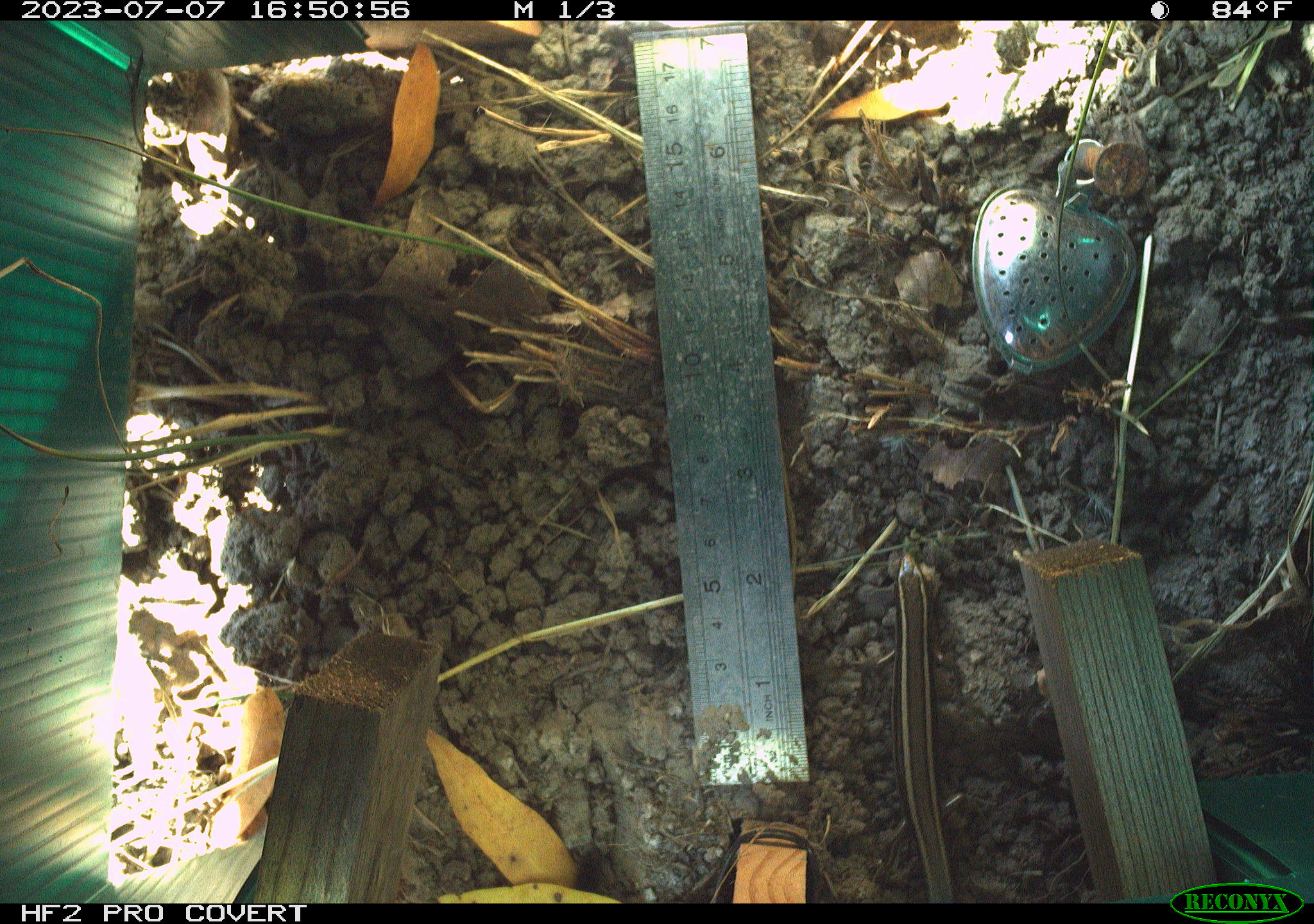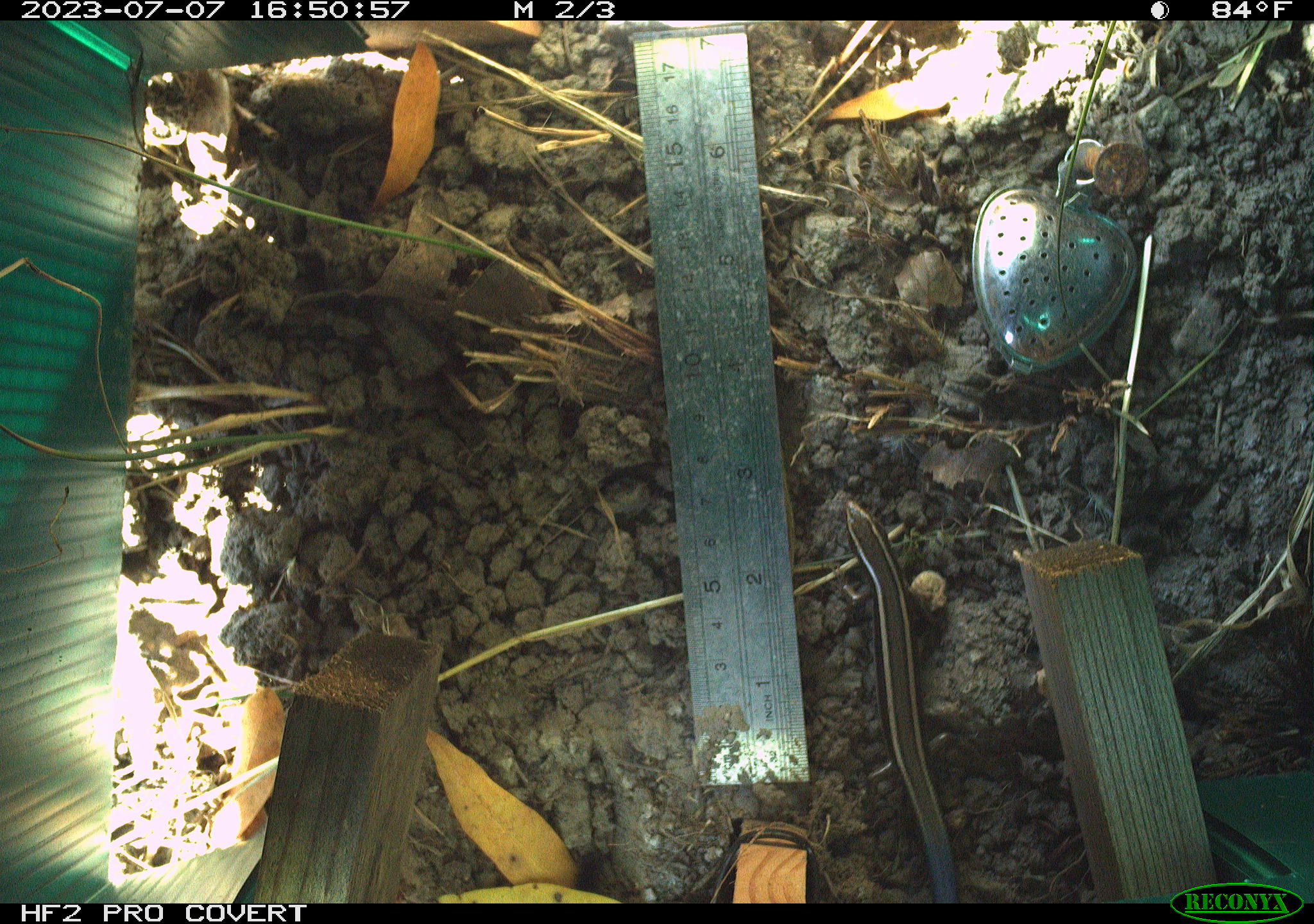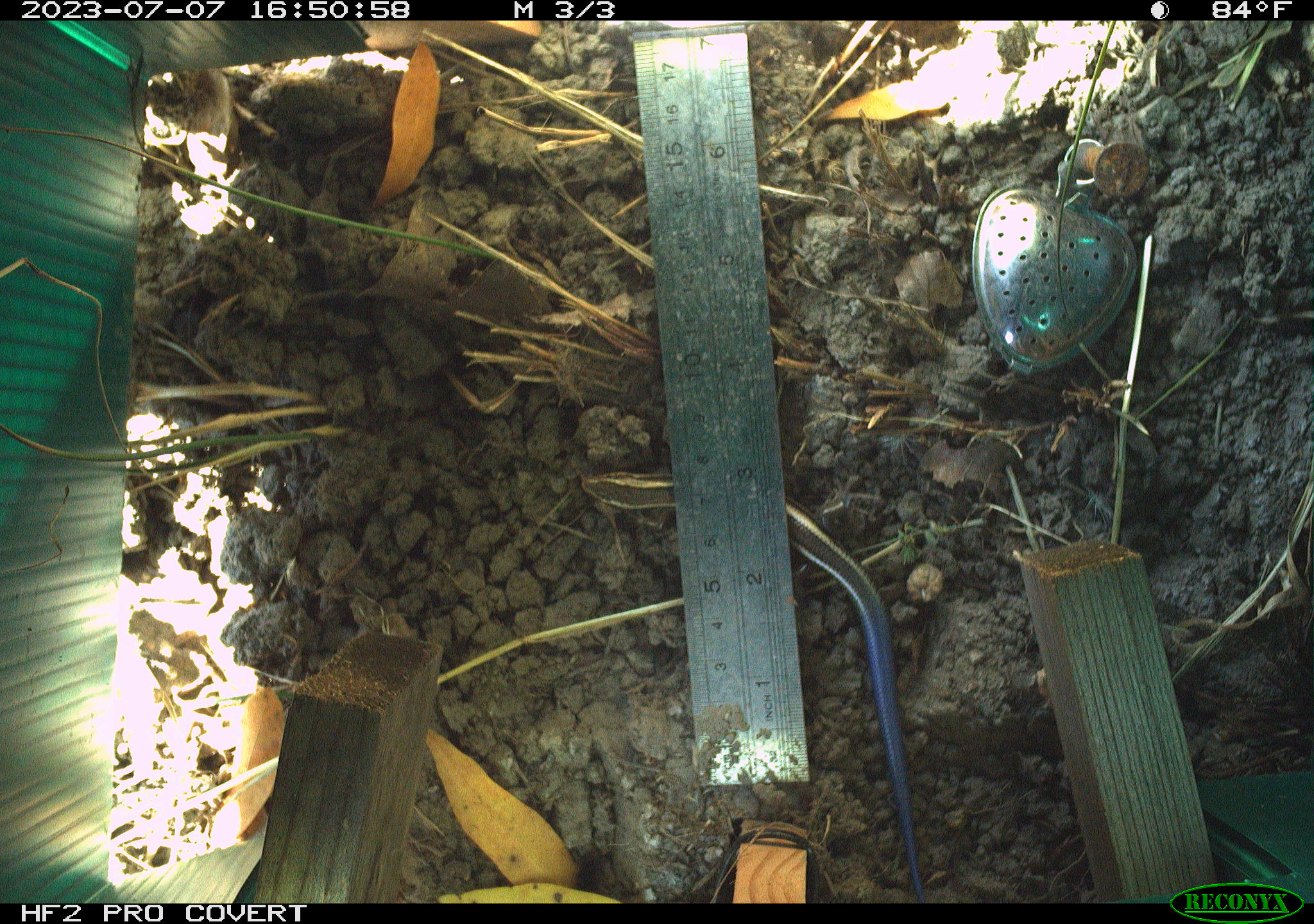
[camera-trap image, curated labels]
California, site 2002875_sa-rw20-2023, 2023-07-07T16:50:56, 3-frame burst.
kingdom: Animalia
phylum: Chordata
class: Reptilia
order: Squamata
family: Scincidae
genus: Plestiodon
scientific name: Plestiodon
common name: blue-tailed skinks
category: plestiodon species